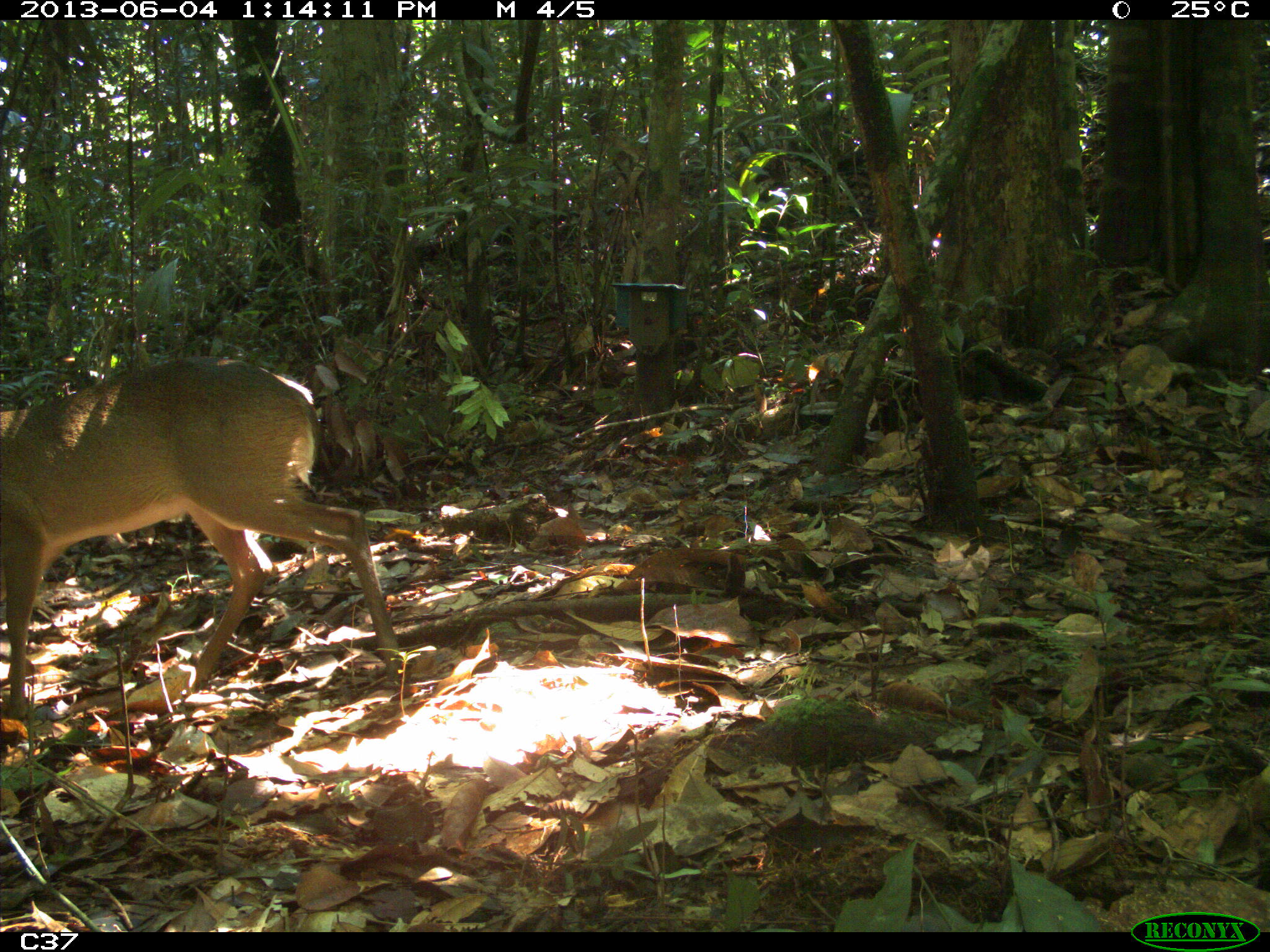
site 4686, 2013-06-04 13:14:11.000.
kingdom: Animalia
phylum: Chordata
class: Mammalia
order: Artiodactyla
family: Cervidae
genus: Mazama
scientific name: Mazama gouazoubira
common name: gray brocket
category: mazama gouazaoubira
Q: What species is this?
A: Mazama gouazaoubira (gray brocket) (Mazama gouazoubira).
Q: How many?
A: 1.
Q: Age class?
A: Adult.